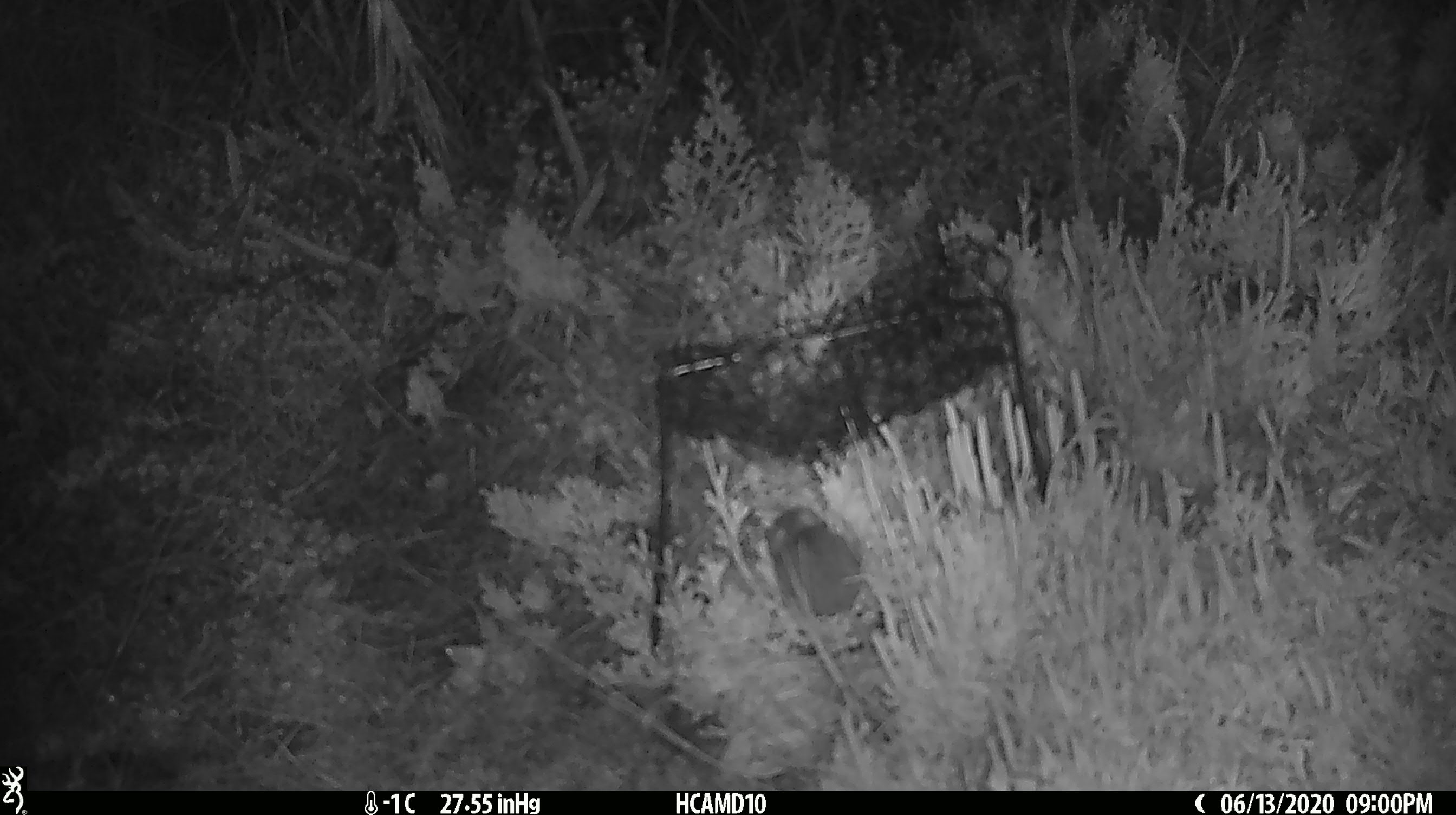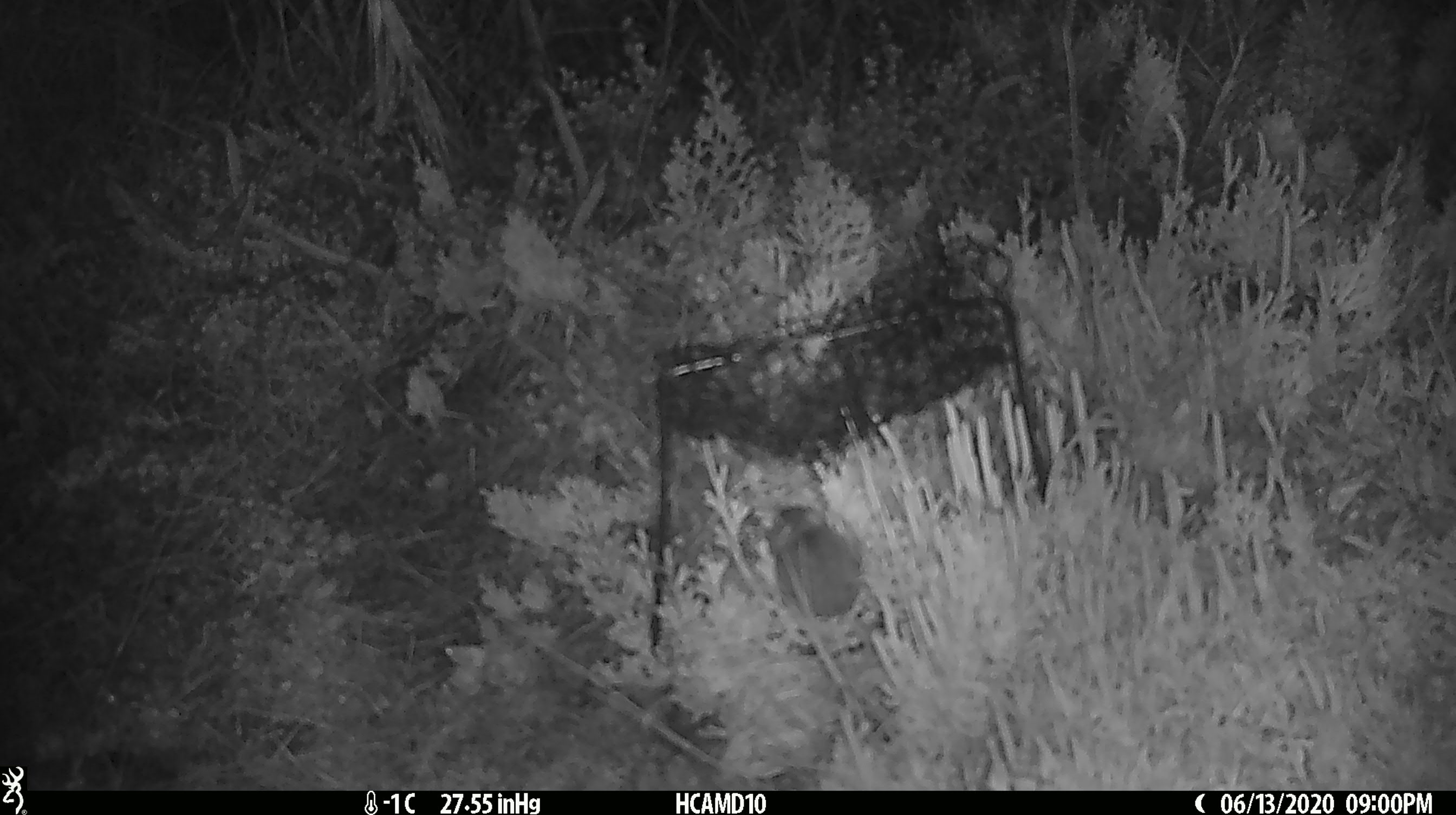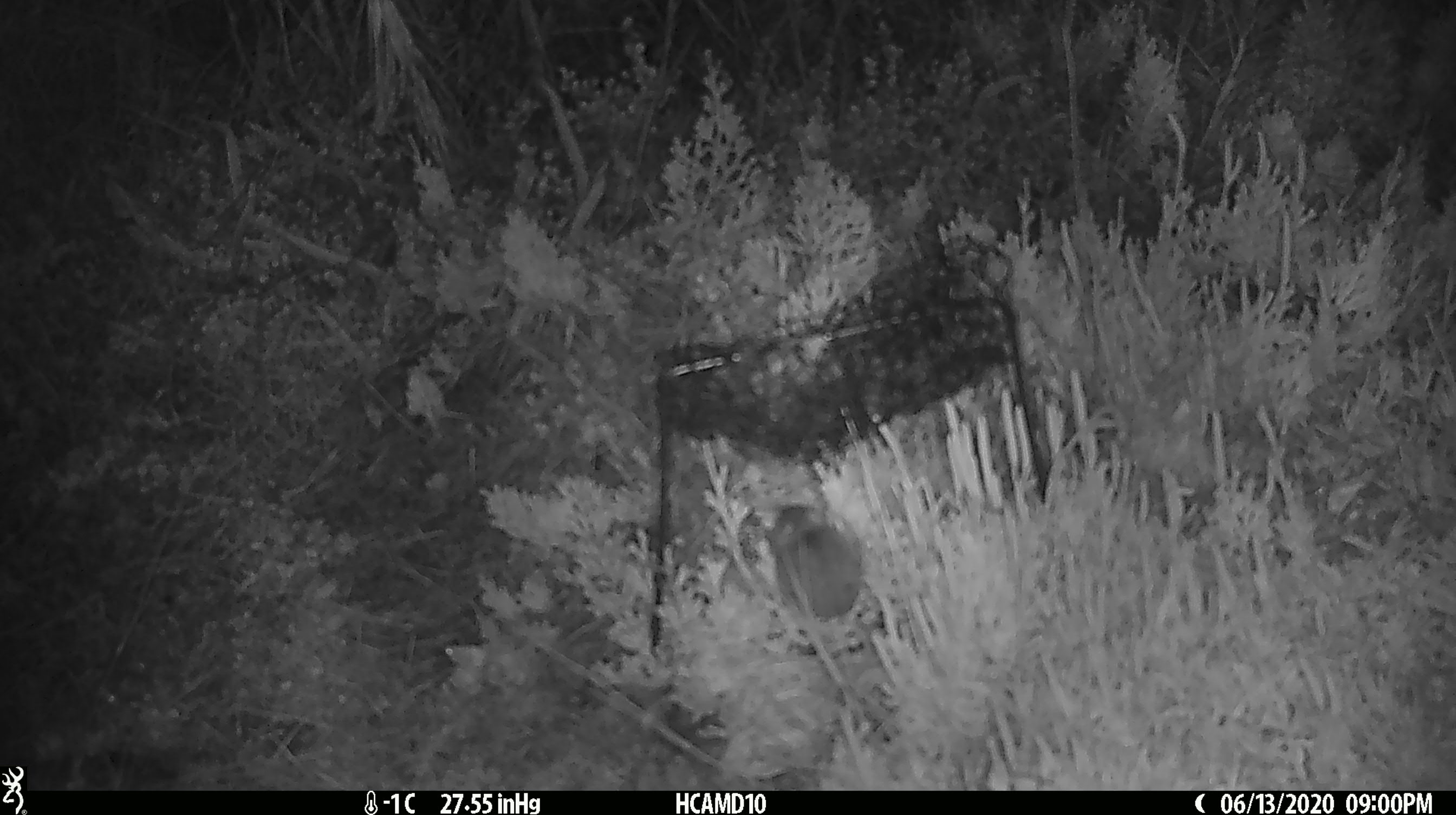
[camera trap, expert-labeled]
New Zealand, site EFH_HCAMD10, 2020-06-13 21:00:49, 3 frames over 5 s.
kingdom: Animalia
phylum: Chordata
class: Mammalia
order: Rodentia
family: Muridae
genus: Mus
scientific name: Mus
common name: mouse